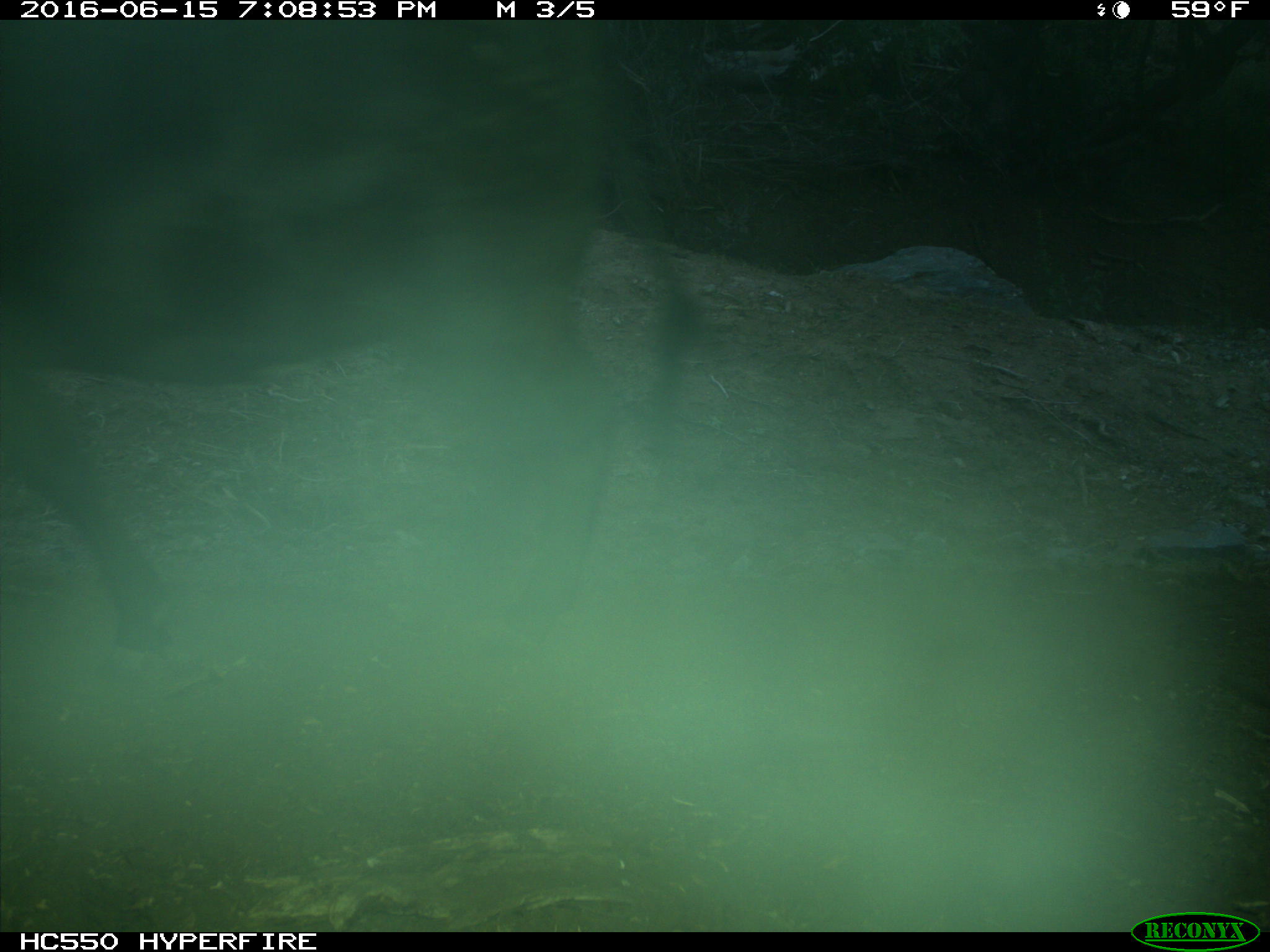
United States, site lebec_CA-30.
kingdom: Animalia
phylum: Chordata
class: Mammalia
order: Artiodactyla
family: Bovidae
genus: Bos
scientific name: Bos taurus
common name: domestic cow